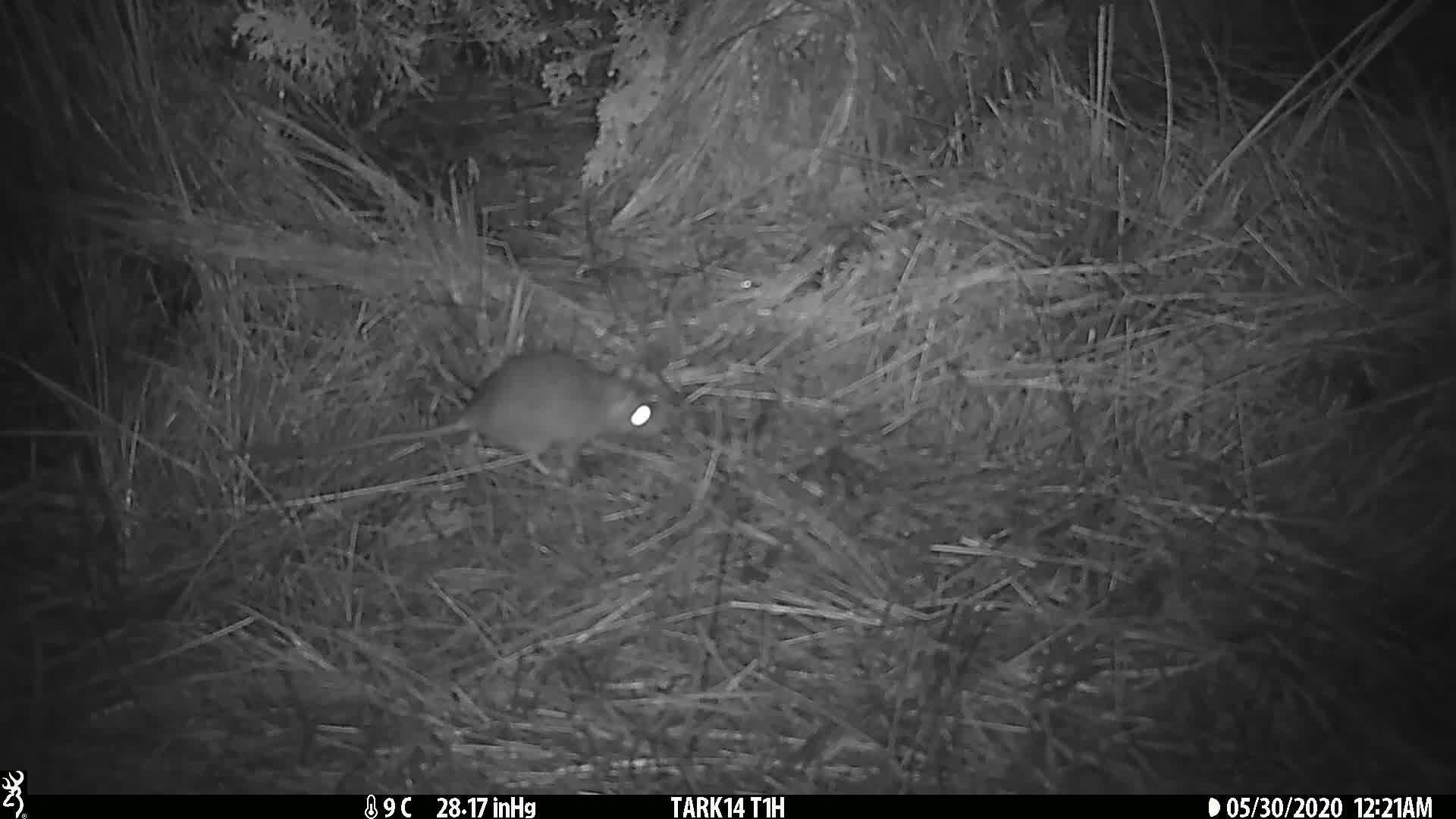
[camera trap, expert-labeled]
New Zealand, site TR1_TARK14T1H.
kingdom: Animalia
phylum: Chordata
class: Mammalia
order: Rodentia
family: Muridae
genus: Rattus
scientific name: Rattus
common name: rat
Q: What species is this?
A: Rat (Rattus).